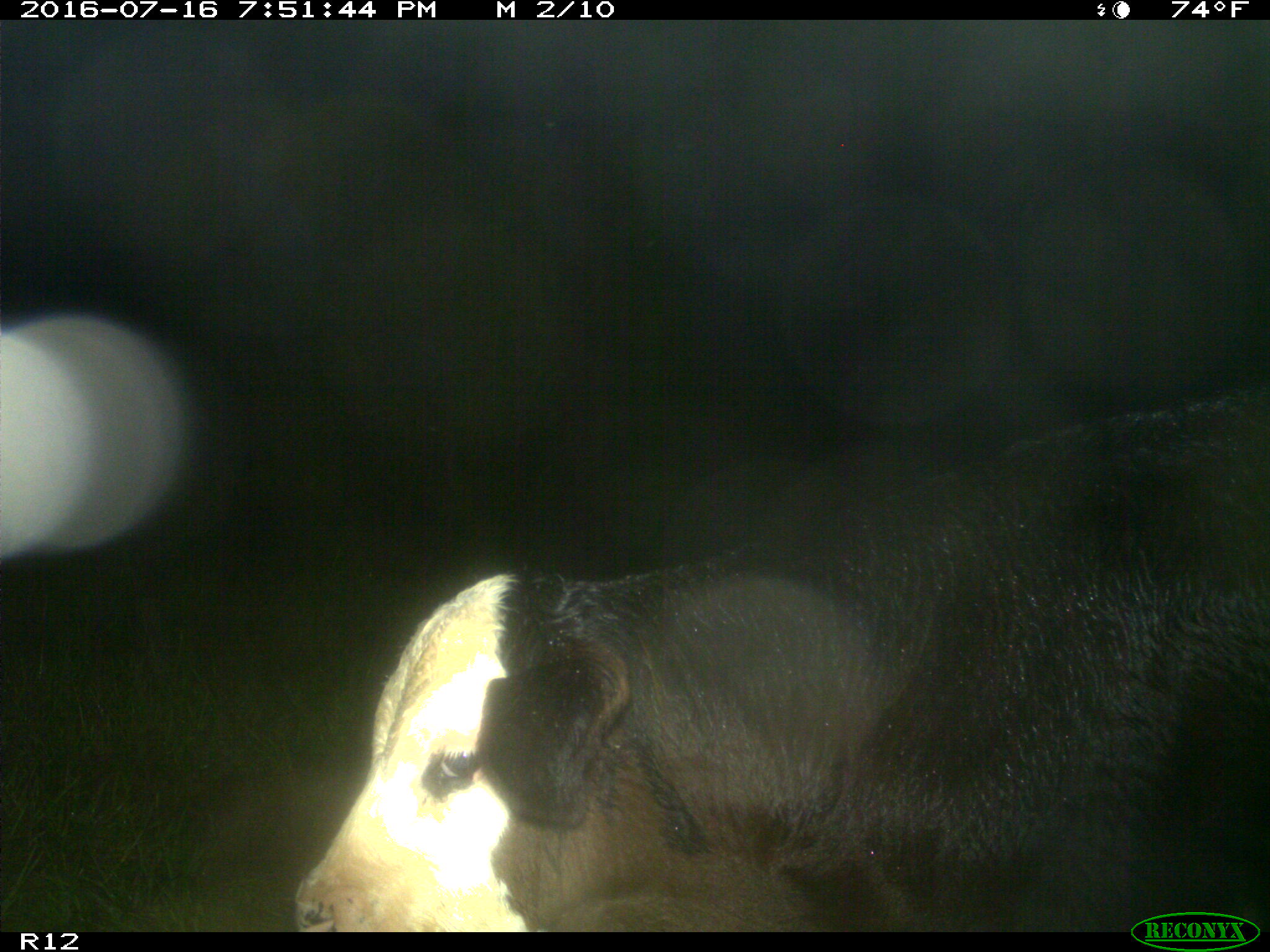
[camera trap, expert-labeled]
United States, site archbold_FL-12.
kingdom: Animalia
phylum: Chordata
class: Mammalia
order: Artiodactyla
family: Bovidae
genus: Bos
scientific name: Bos taurus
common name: domestic cow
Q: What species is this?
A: Bos taurus (domestic cow).